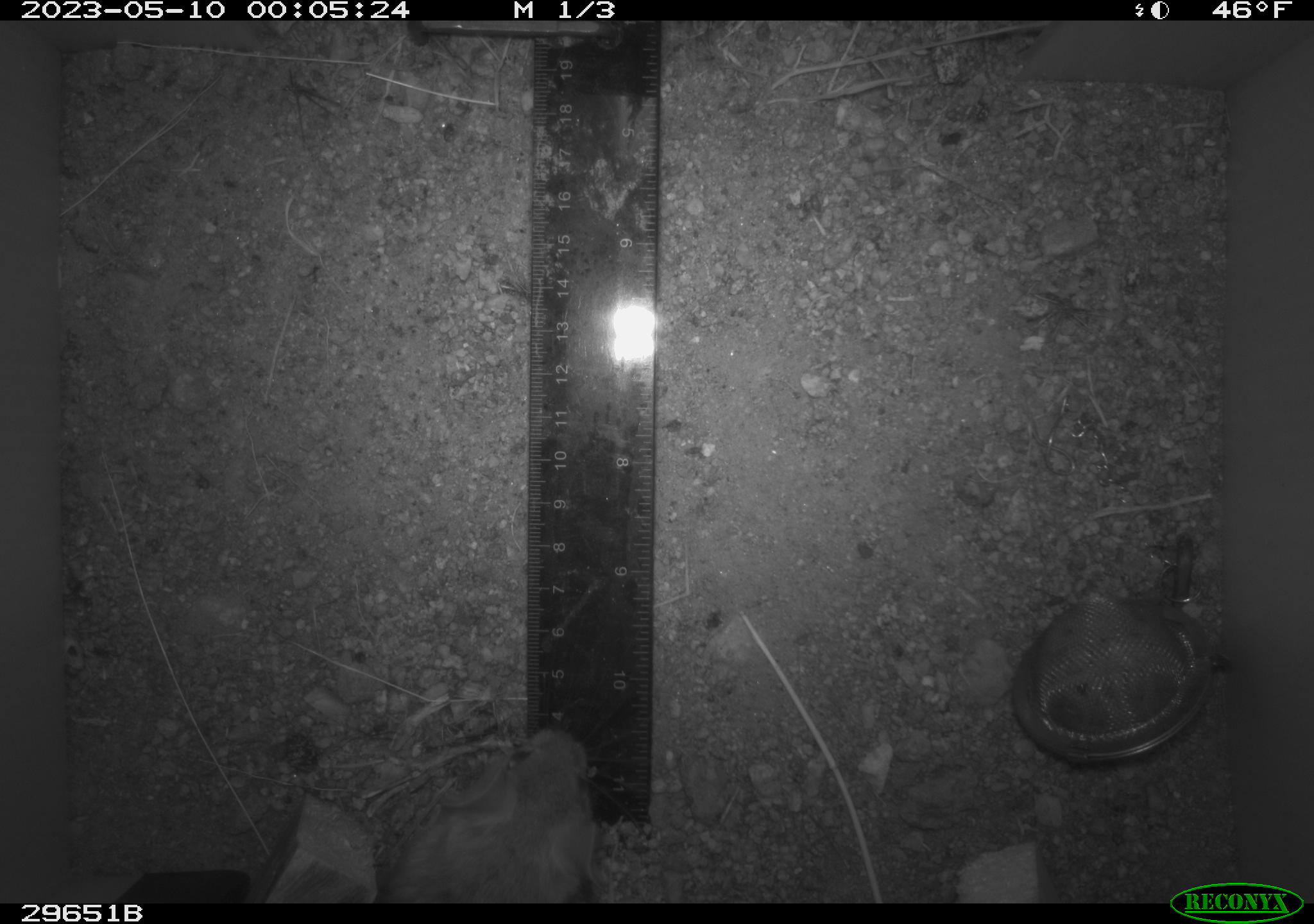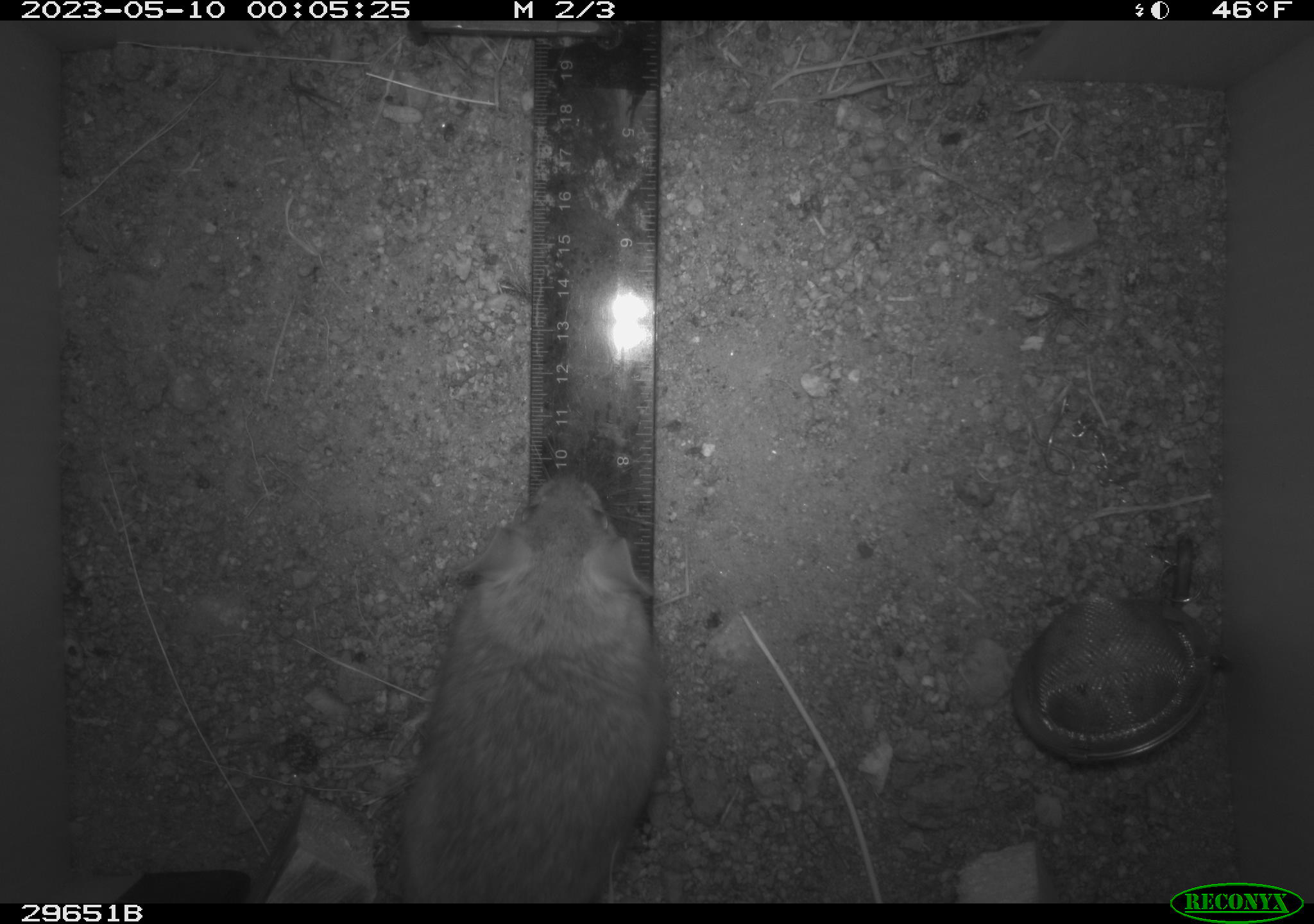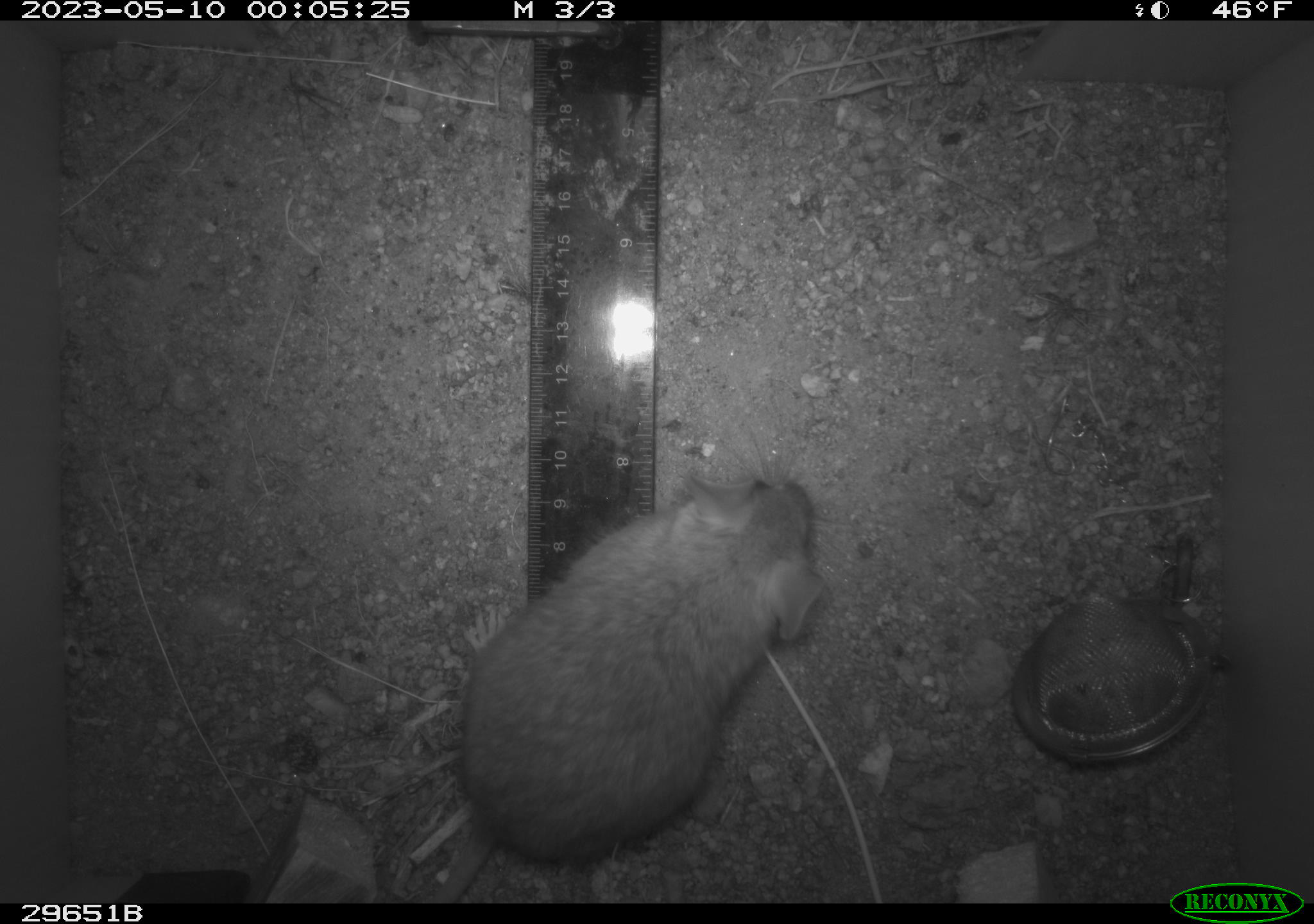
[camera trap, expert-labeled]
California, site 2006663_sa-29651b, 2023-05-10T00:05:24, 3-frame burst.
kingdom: Animalia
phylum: Chordata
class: Mammalia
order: Rodentia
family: Cricetidae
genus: Peromyscus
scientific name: Peromyscus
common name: deer mice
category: peromyscus species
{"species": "peromyscus species (deer mice) (Peromyscus)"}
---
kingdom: Animalia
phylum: Chordata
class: Mammalia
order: Rodentia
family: Cricetidae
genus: Neotoma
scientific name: Neotoma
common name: pack rat or woodrat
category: neotoma species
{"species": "neotoma species (pack rat or woodrat) (Neotoma)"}